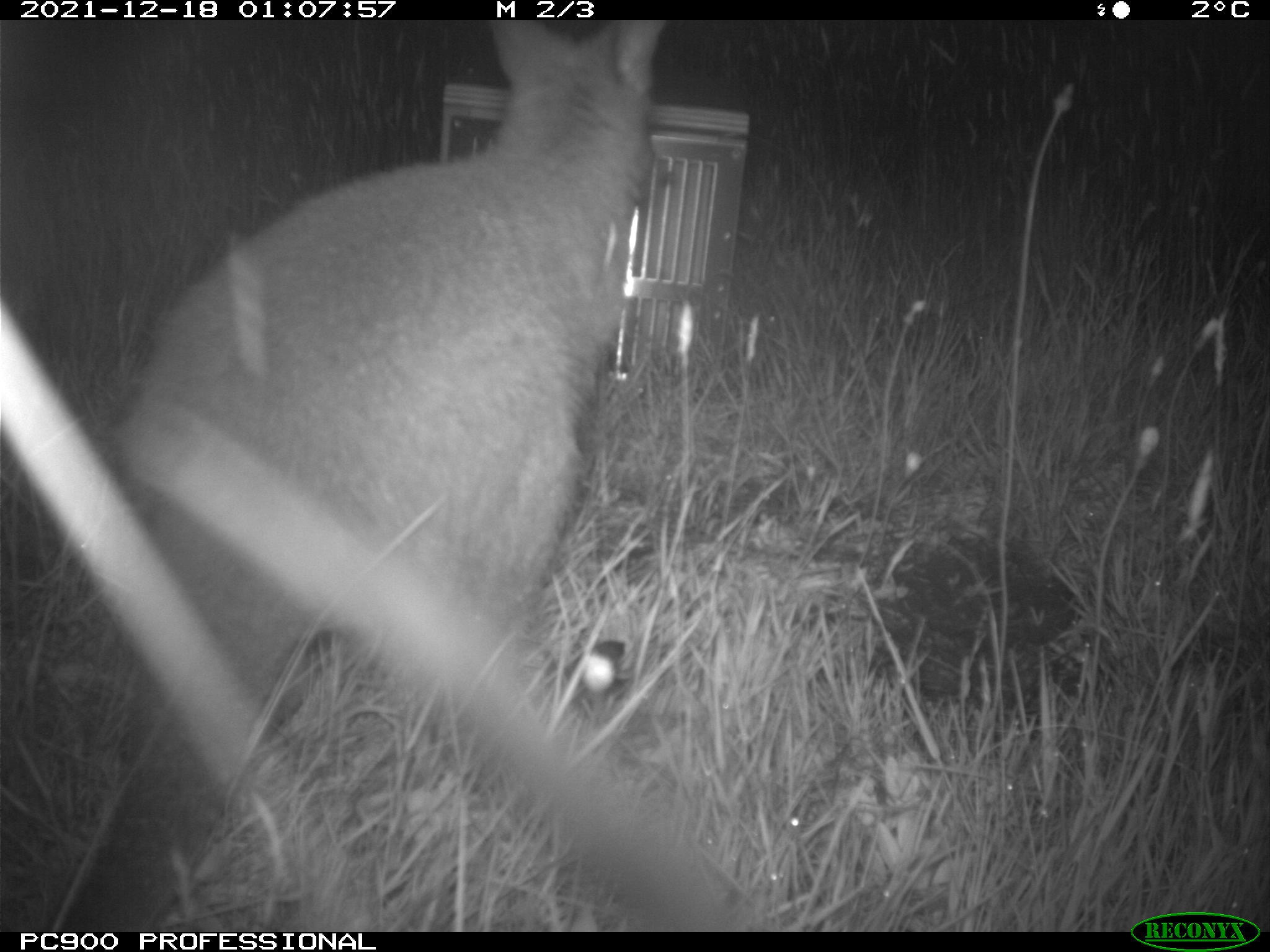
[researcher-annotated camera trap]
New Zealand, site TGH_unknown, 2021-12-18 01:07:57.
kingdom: Animalia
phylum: Chordata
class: Mammalia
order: Diprotodontia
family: Macropodidae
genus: Notamacropus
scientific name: Notamacropus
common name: wallaby